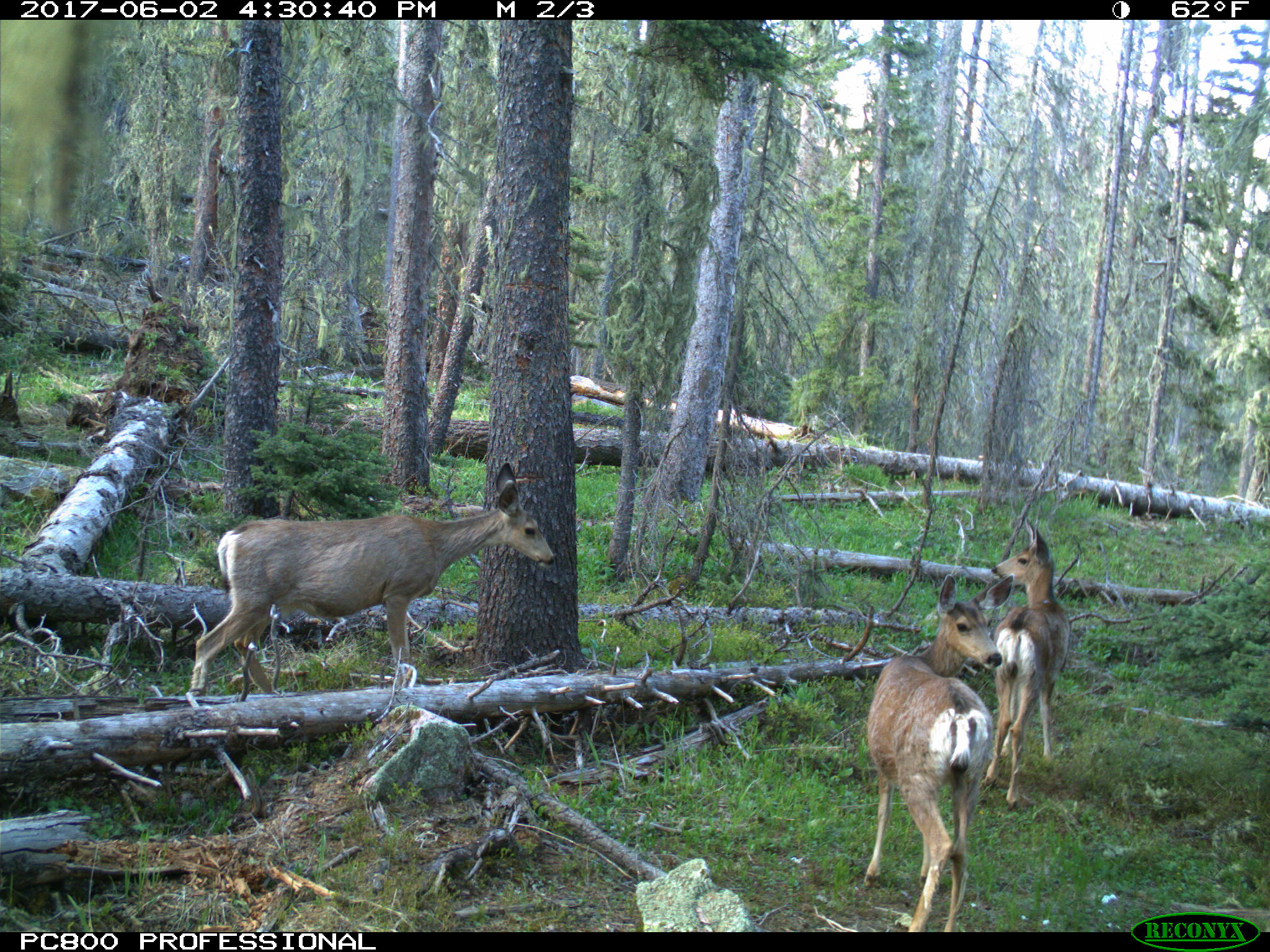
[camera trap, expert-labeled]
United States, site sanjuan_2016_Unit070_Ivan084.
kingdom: Animalia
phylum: Chordata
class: Mammalia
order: Artiodactyla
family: Cervidae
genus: Odocoileus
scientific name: Odocoileus hemionus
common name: mule deer